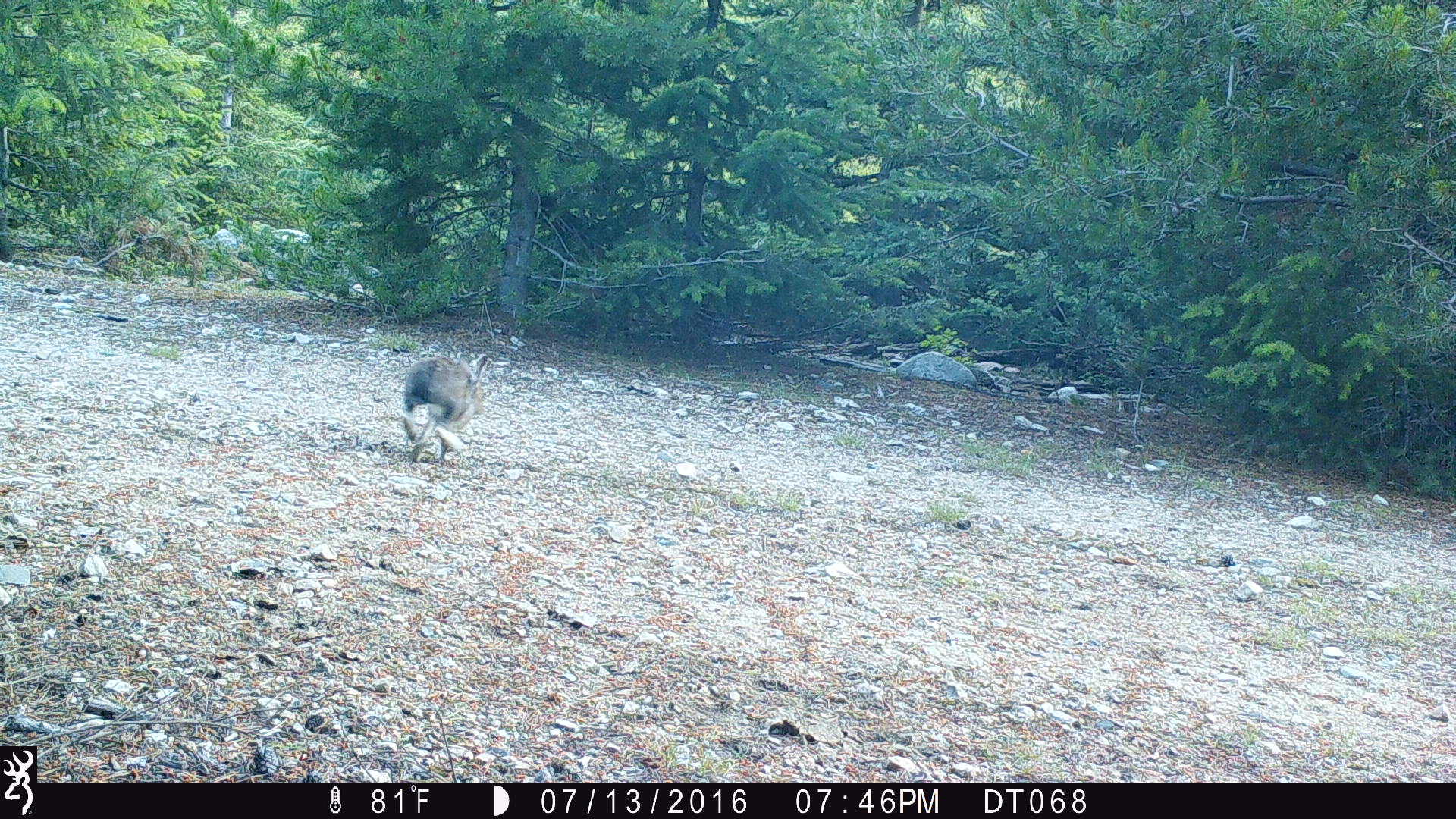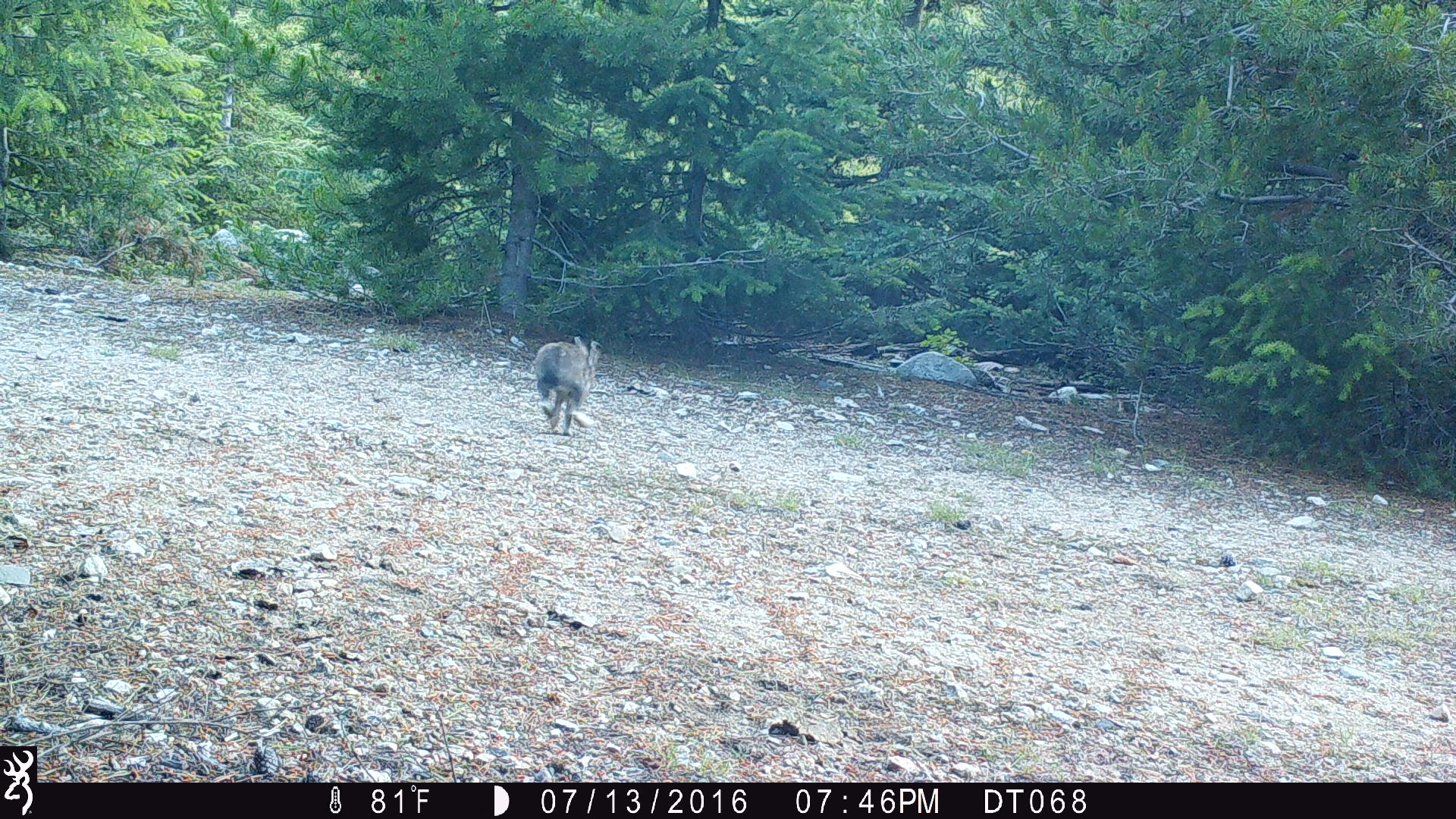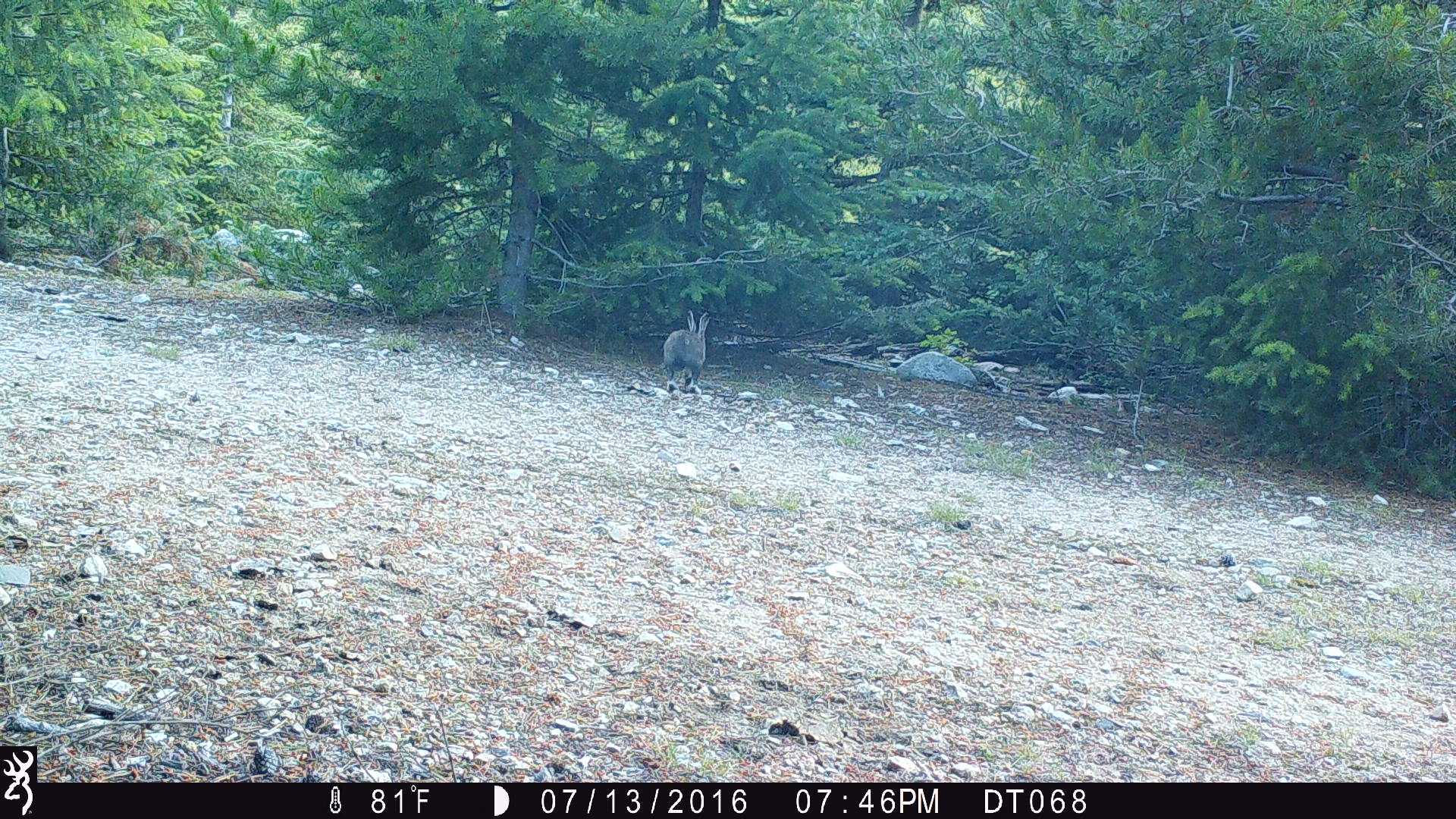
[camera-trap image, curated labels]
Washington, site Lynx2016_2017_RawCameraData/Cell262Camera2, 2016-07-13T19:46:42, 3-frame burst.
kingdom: Animalia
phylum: Chordata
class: Mammalia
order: Lagomorpha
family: Leporidae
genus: Lepus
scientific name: Lepus americanus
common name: snowshoe hare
Lepus americanus (snowshoe hare). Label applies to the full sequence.